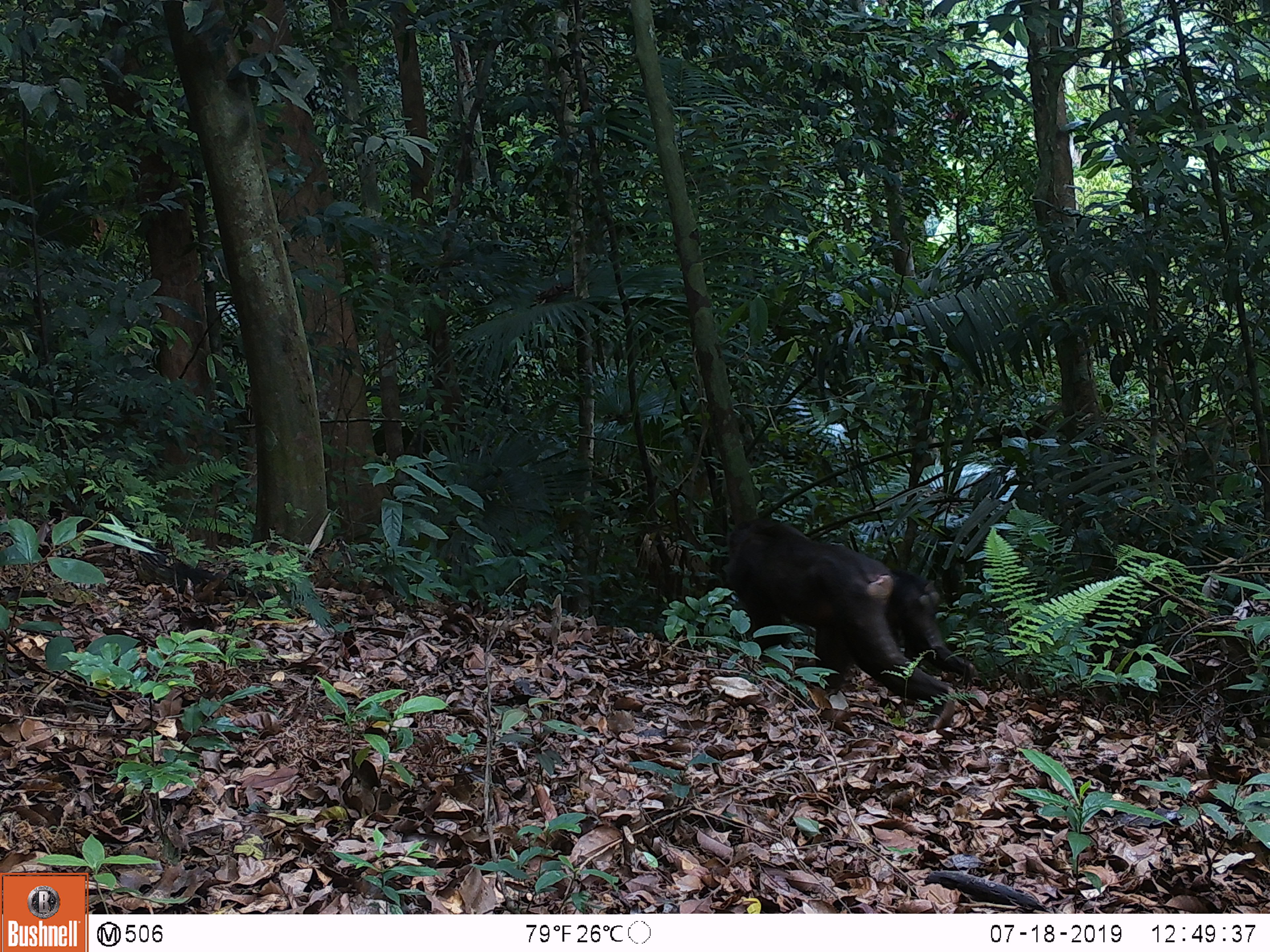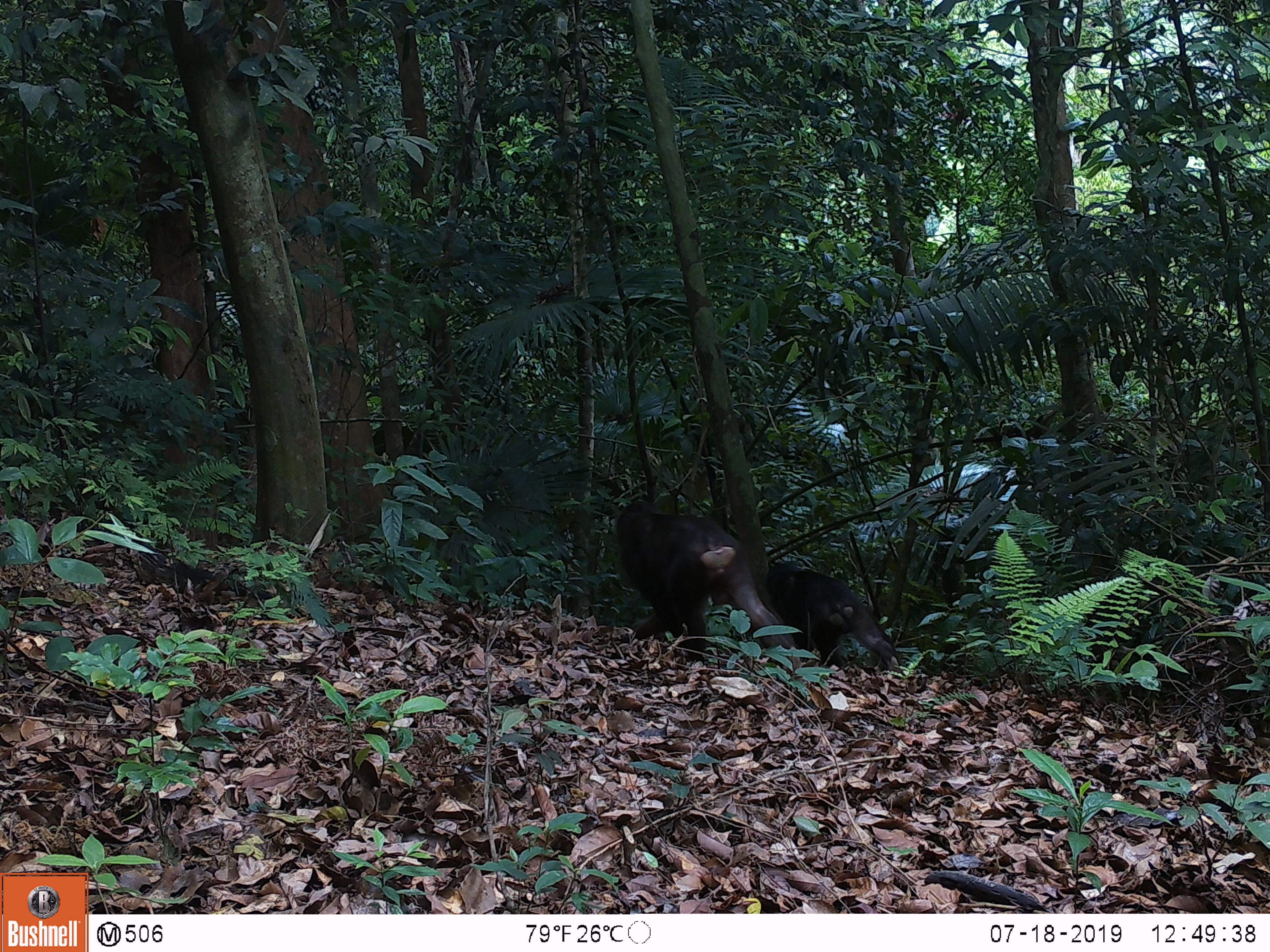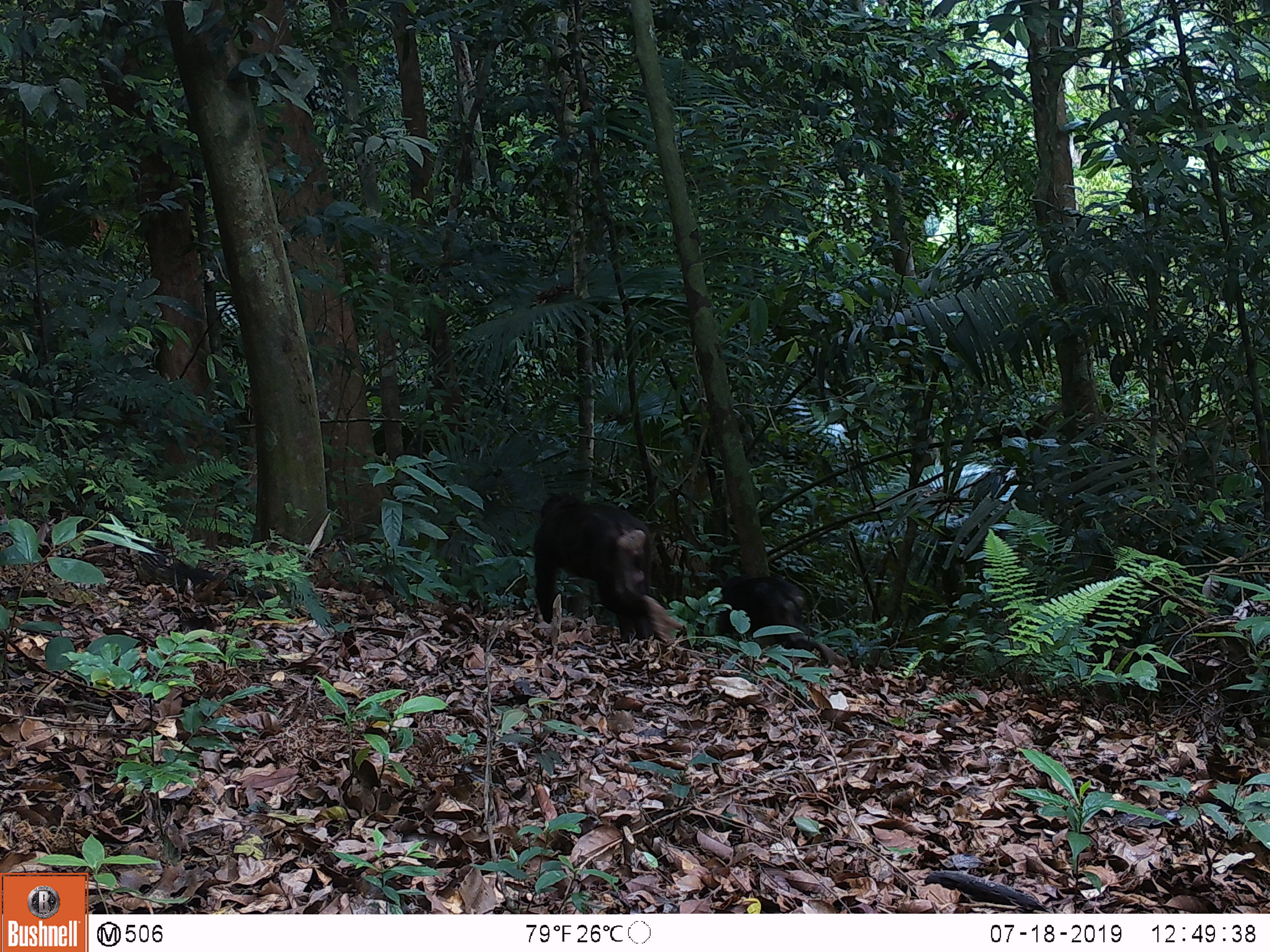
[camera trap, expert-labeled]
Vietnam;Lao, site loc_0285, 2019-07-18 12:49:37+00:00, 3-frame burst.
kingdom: Animalia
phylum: Chordata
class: Mammalia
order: Primates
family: Cercopithecidae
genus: Macaca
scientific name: Macaca arctoides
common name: stump-tailed macaque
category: stump tailed macaque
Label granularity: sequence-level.